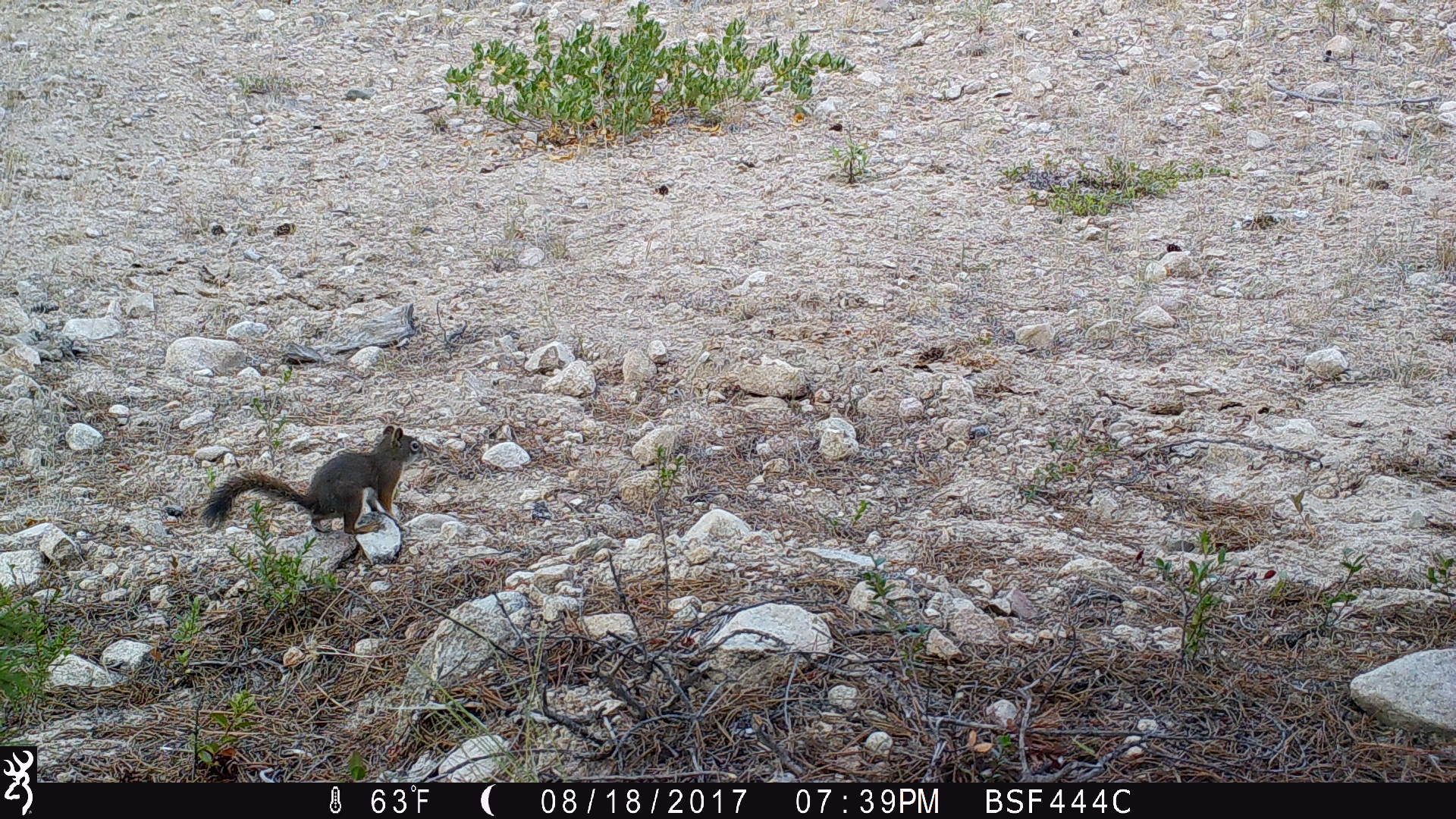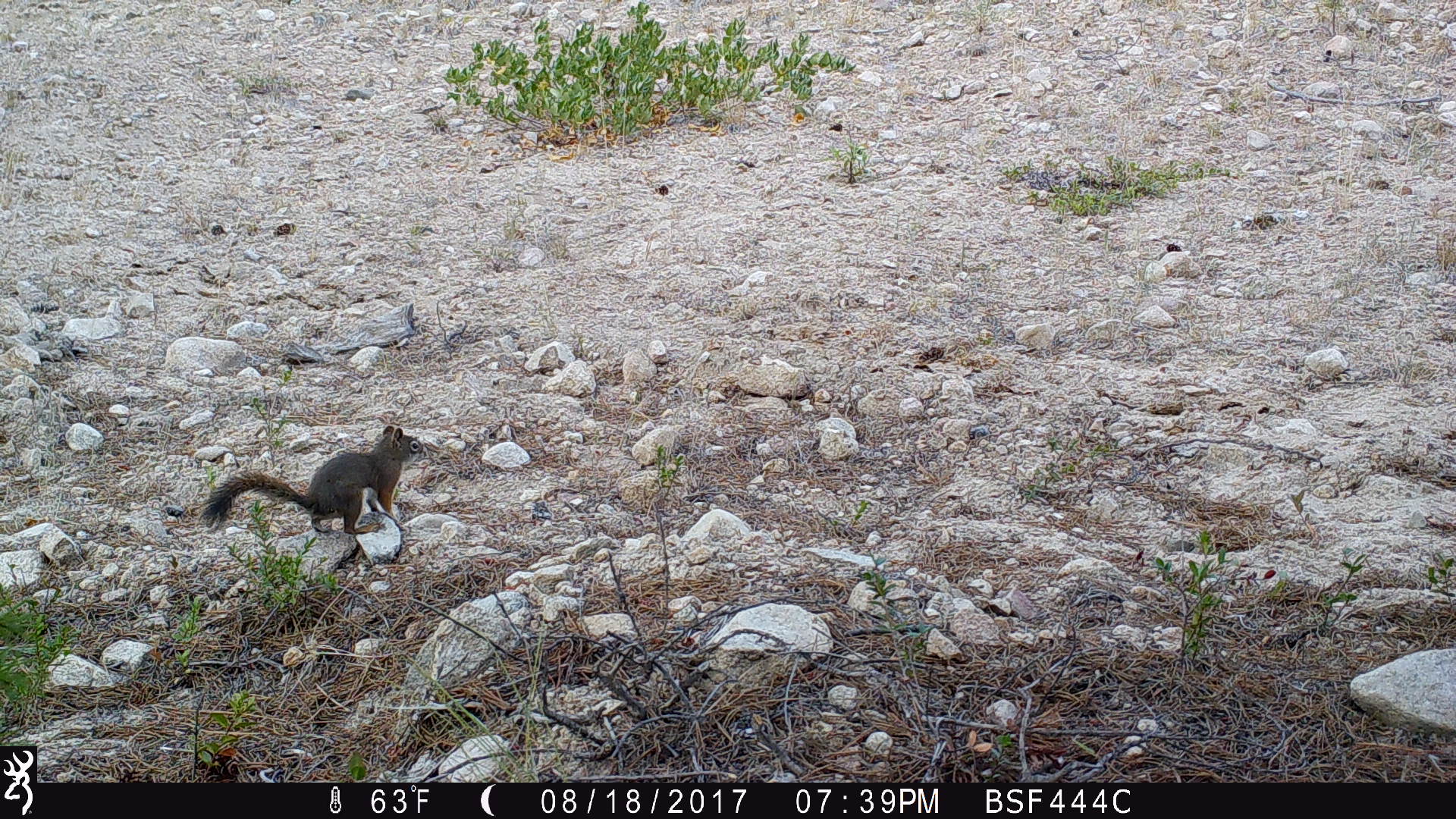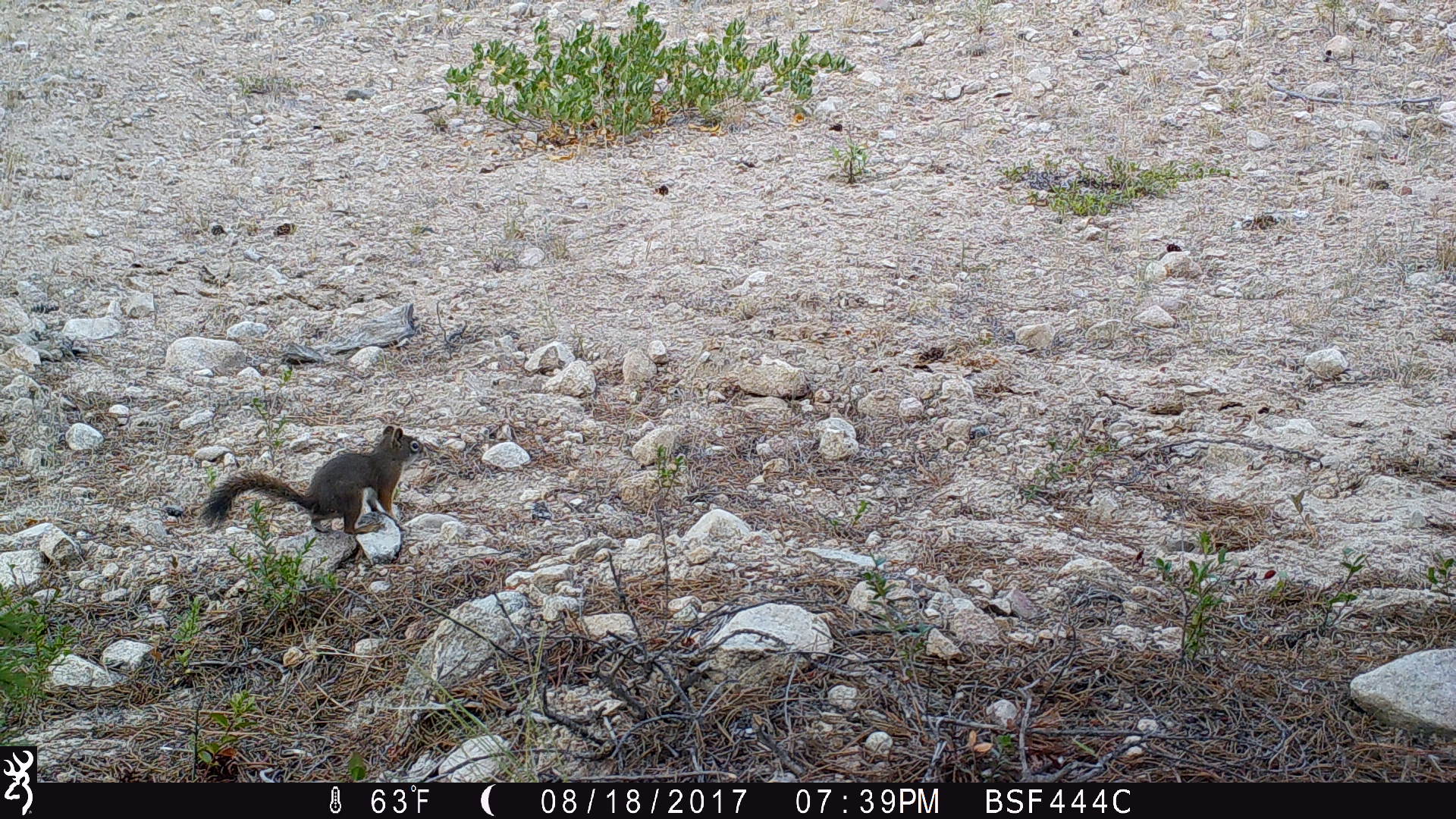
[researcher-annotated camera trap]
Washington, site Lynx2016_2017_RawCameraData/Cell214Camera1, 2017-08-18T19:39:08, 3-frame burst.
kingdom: Animalia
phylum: Chordata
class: Mammalia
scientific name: Mammalia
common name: small mammal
Small mammal (Mammalia). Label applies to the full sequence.